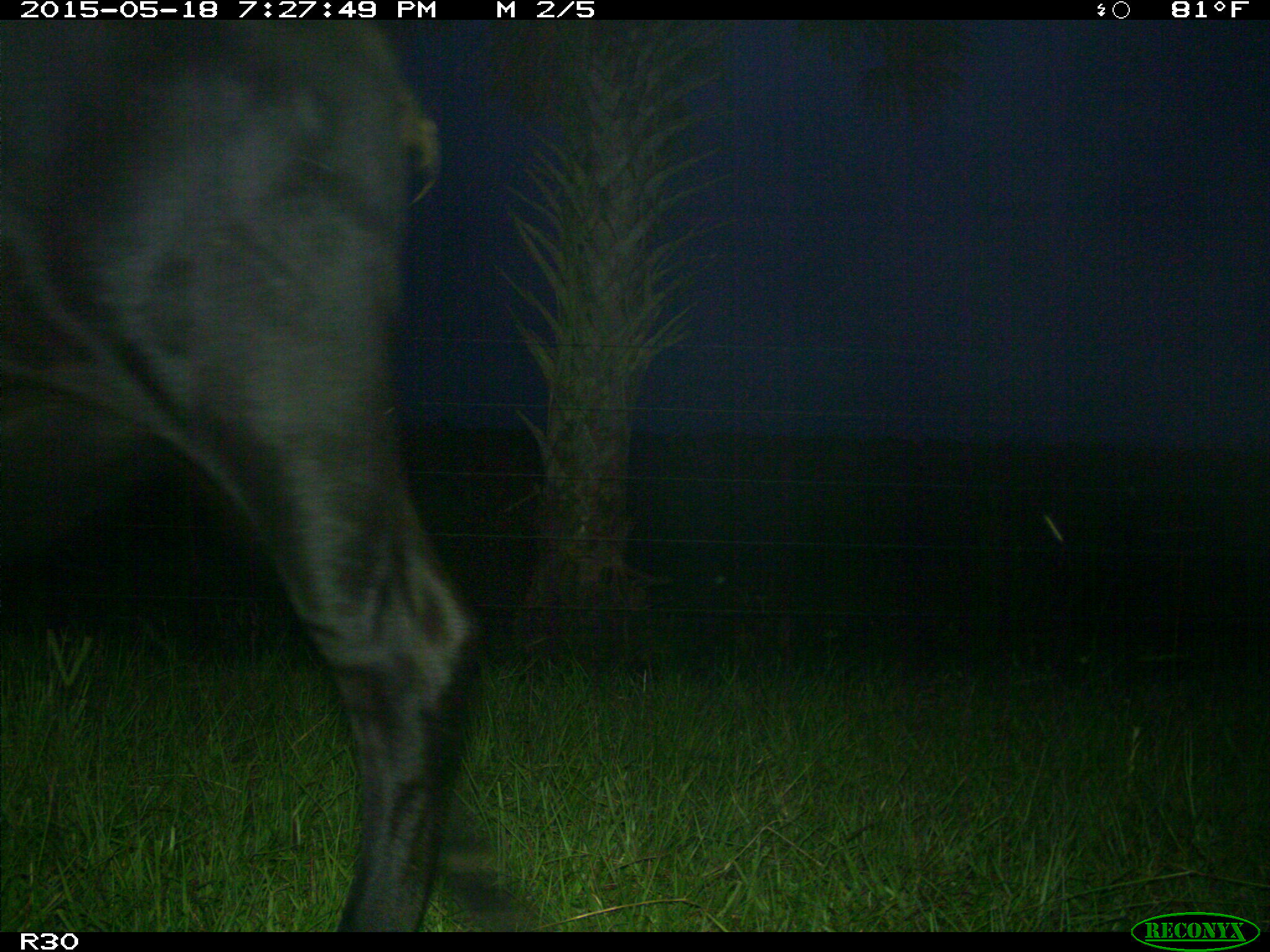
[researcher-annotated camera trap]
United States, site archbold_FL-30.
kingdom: Animalia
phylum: Chordata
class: Mammalia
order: Artiodactyla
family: Bovidae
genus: Bos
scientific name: Bos taurus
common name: domestic cow